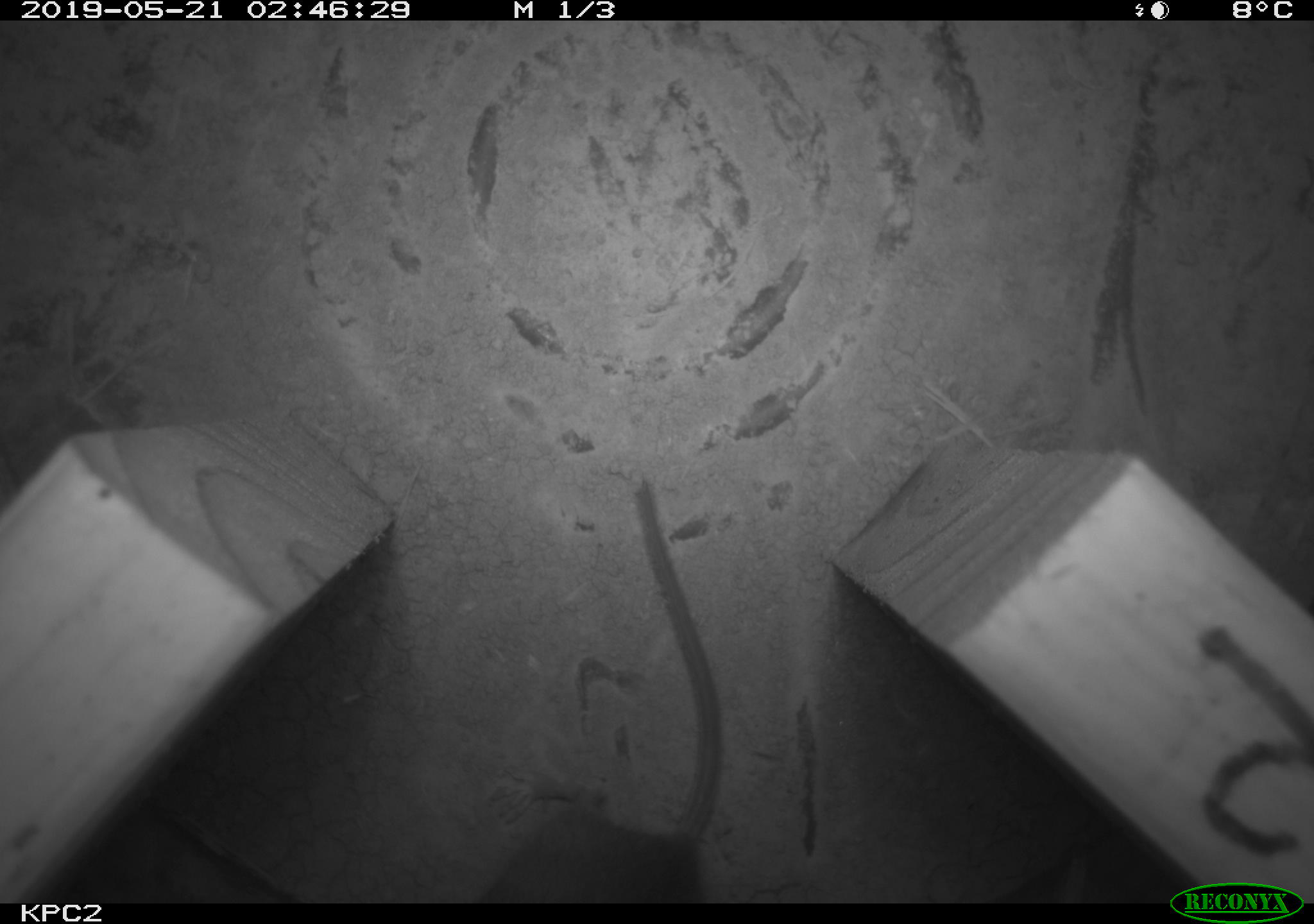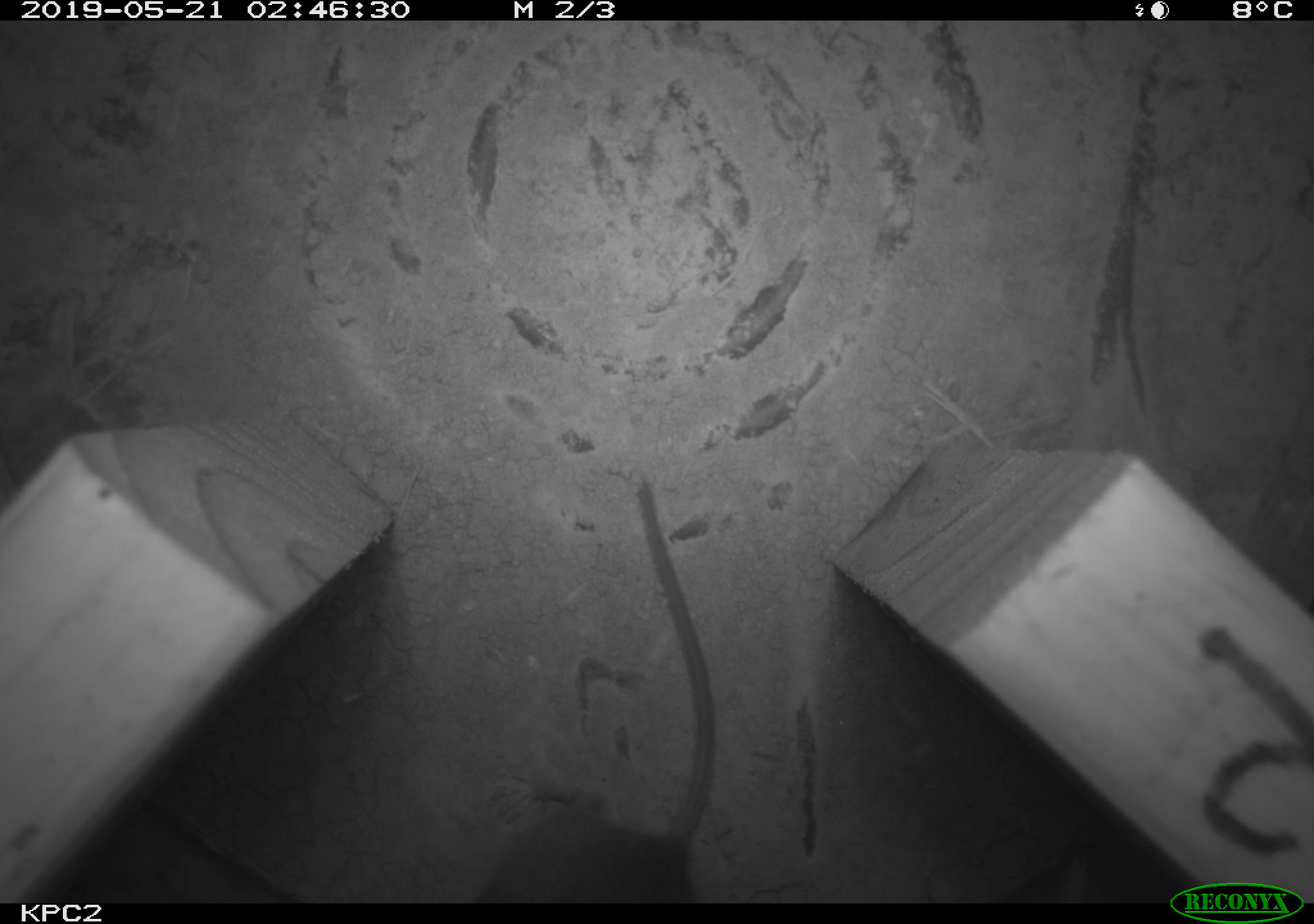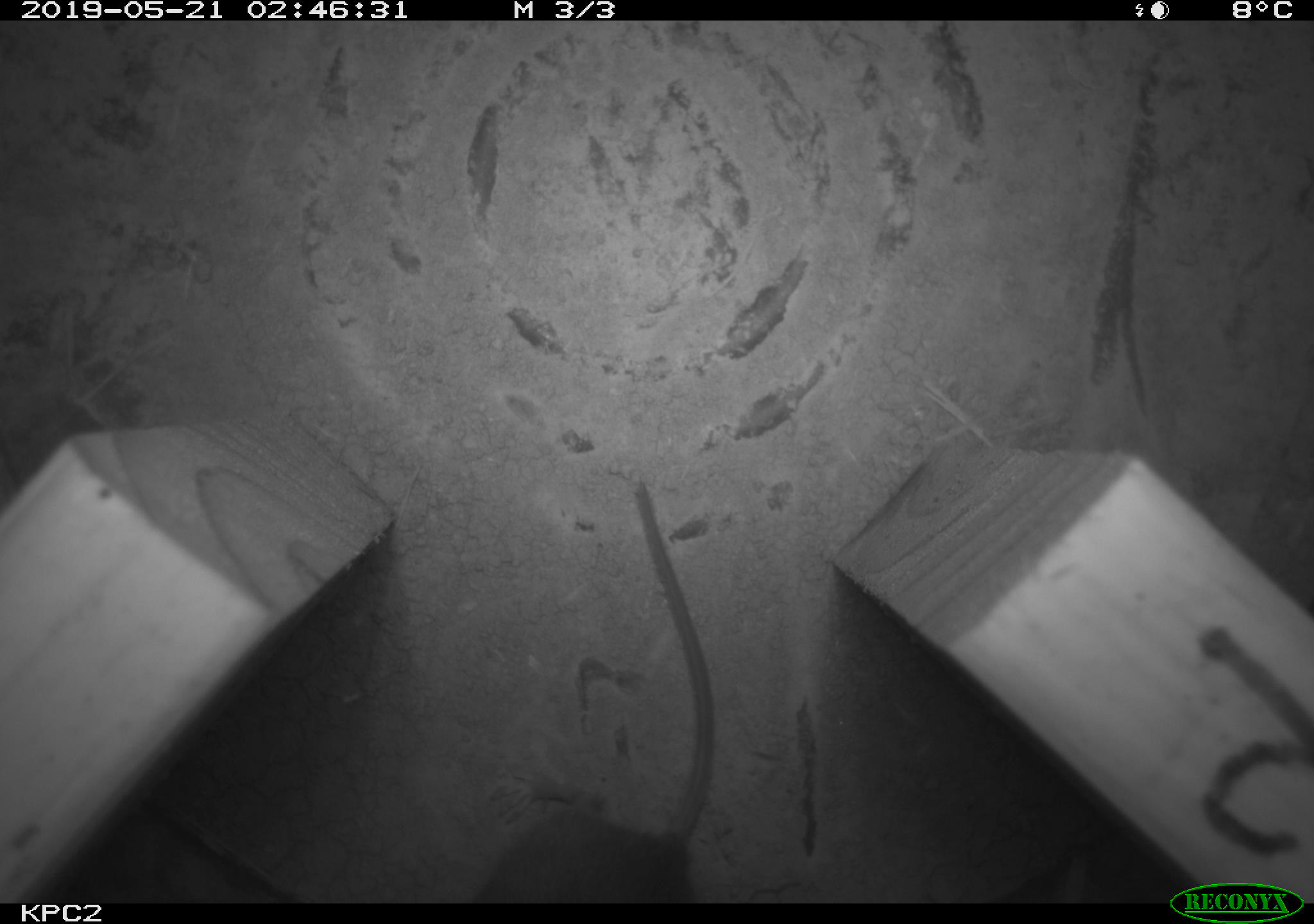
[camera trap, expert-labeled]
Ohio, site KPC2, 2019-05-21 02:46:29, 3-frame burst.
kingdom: Animalia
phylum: Chordata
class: Mammalia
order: Rodentia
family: Cricetidae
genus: Peromyscus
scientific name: Peromyscus leucopus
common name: white-footed mouse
White-footed mouse (Peromyscus leucopus).